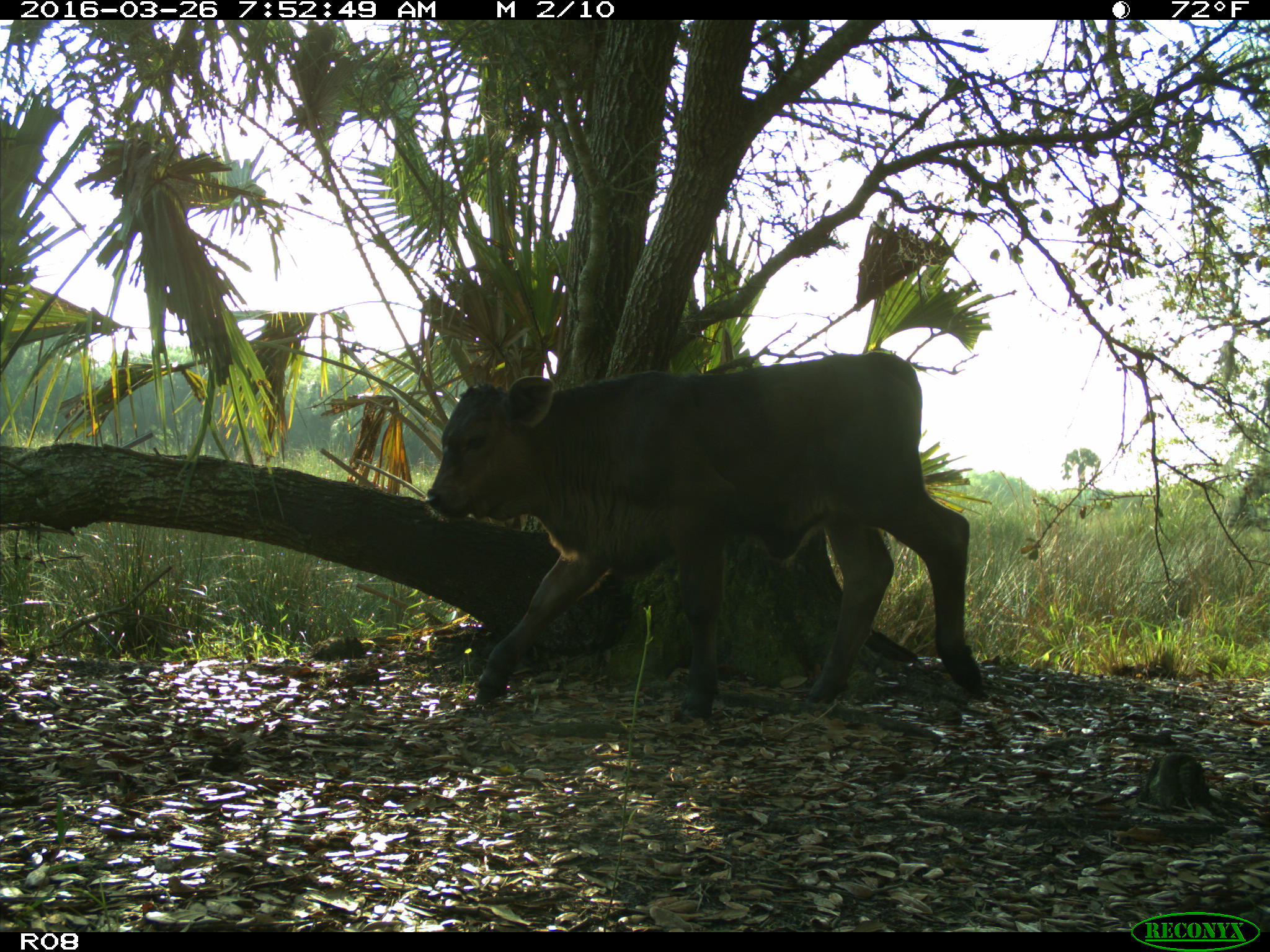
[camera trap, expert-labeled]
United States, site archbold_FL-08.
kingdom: Animalia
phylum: Chordata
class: Mammalia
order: Artiodactyla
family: Bovidae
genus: Bos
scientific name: Bos taurus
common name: domestic cow